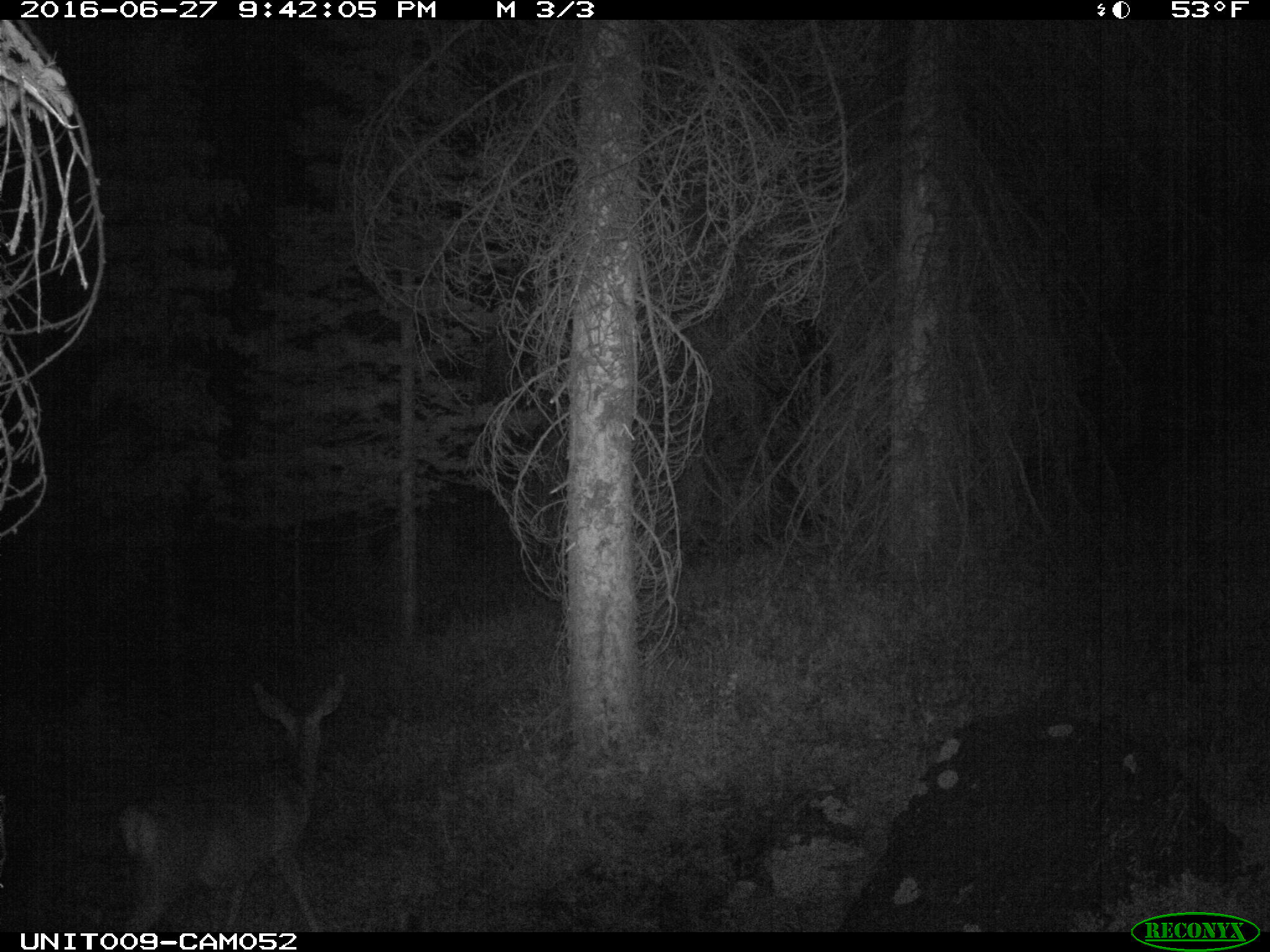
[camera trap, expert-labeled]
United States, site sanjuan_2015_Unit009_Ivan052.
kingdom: Animalia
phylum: Chordata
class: Mammalia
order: Artiodactyla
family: Cervidae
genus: Odocoileus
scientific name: Odocoileus hemionus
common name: mule deer